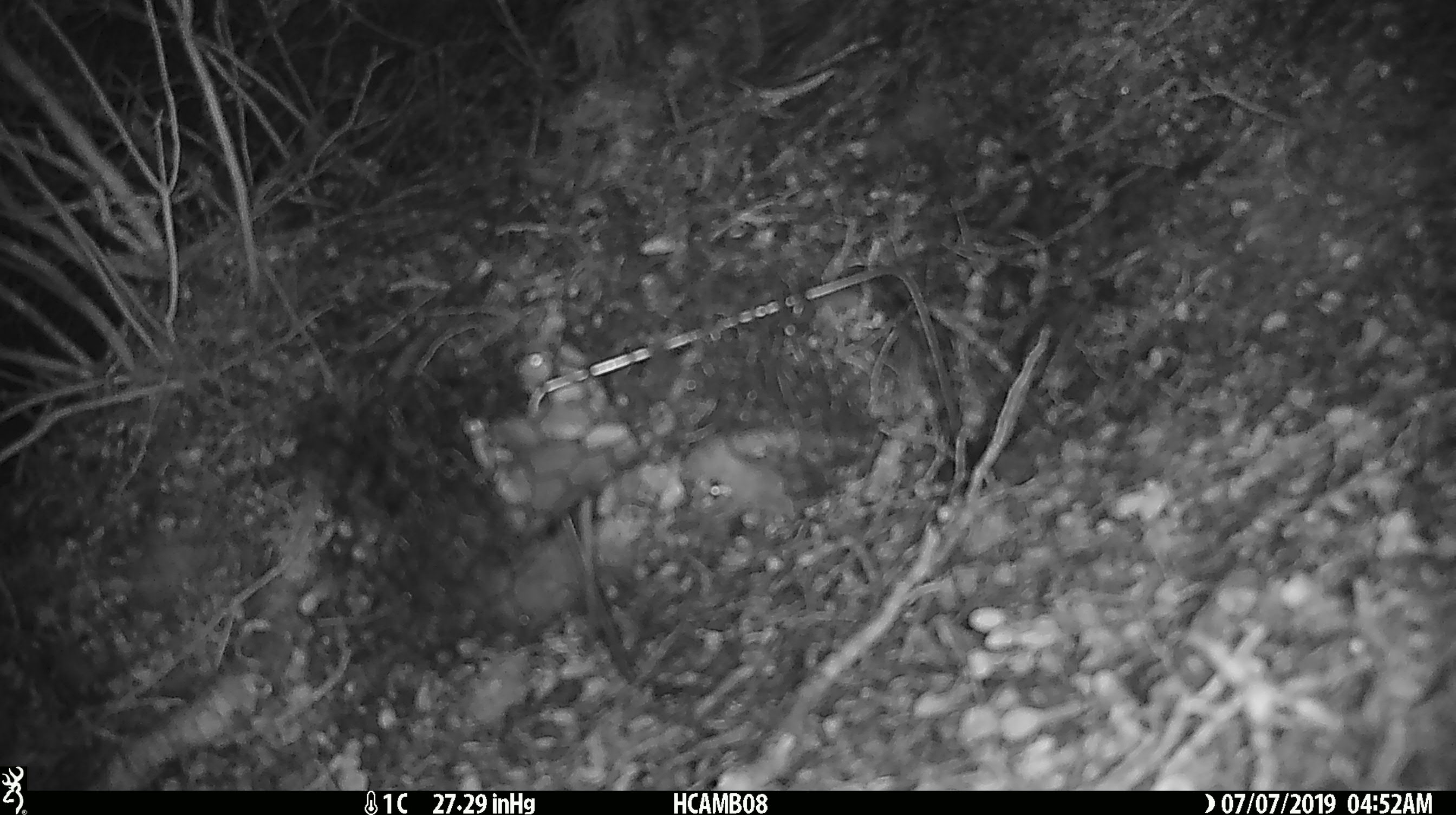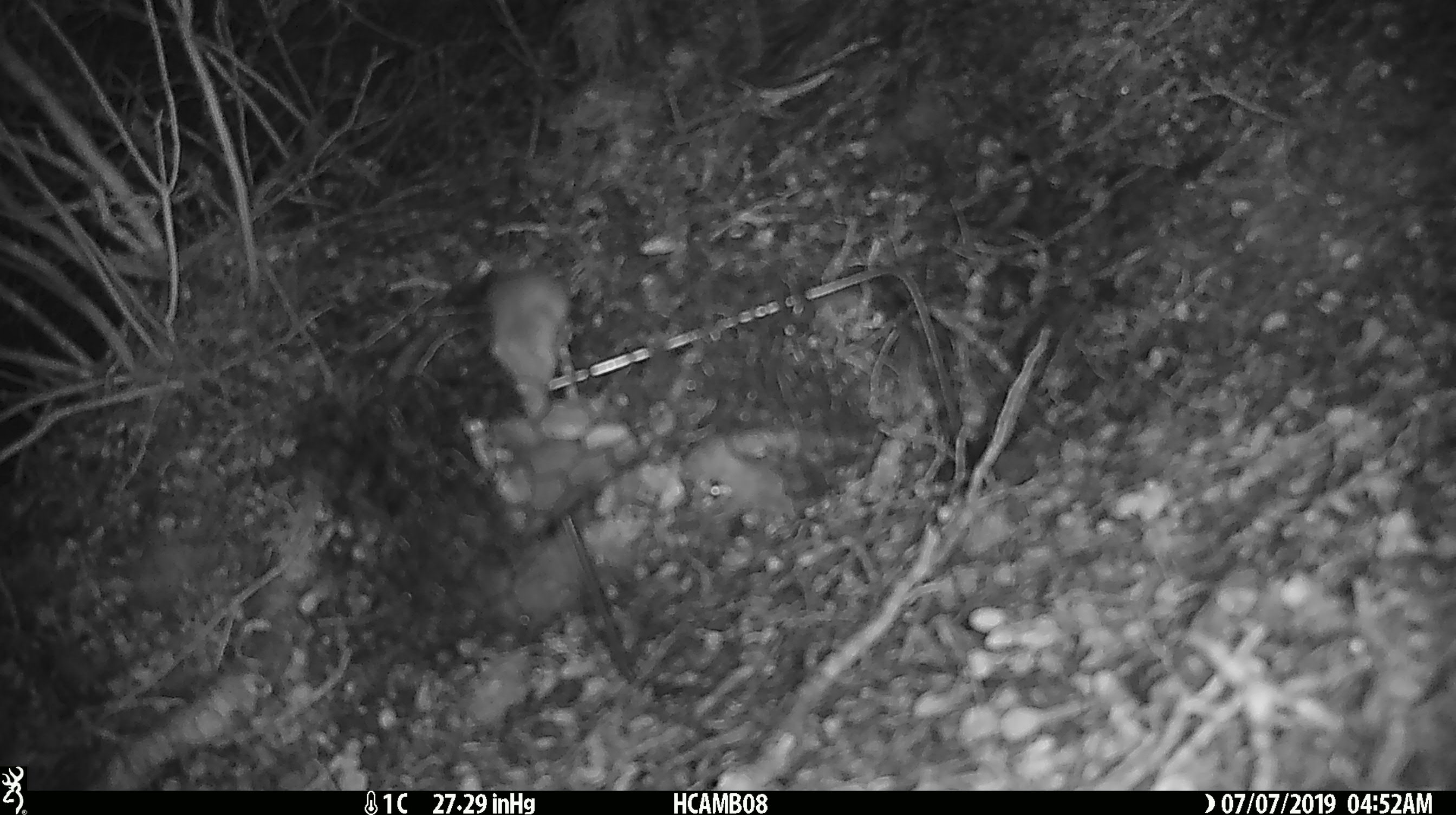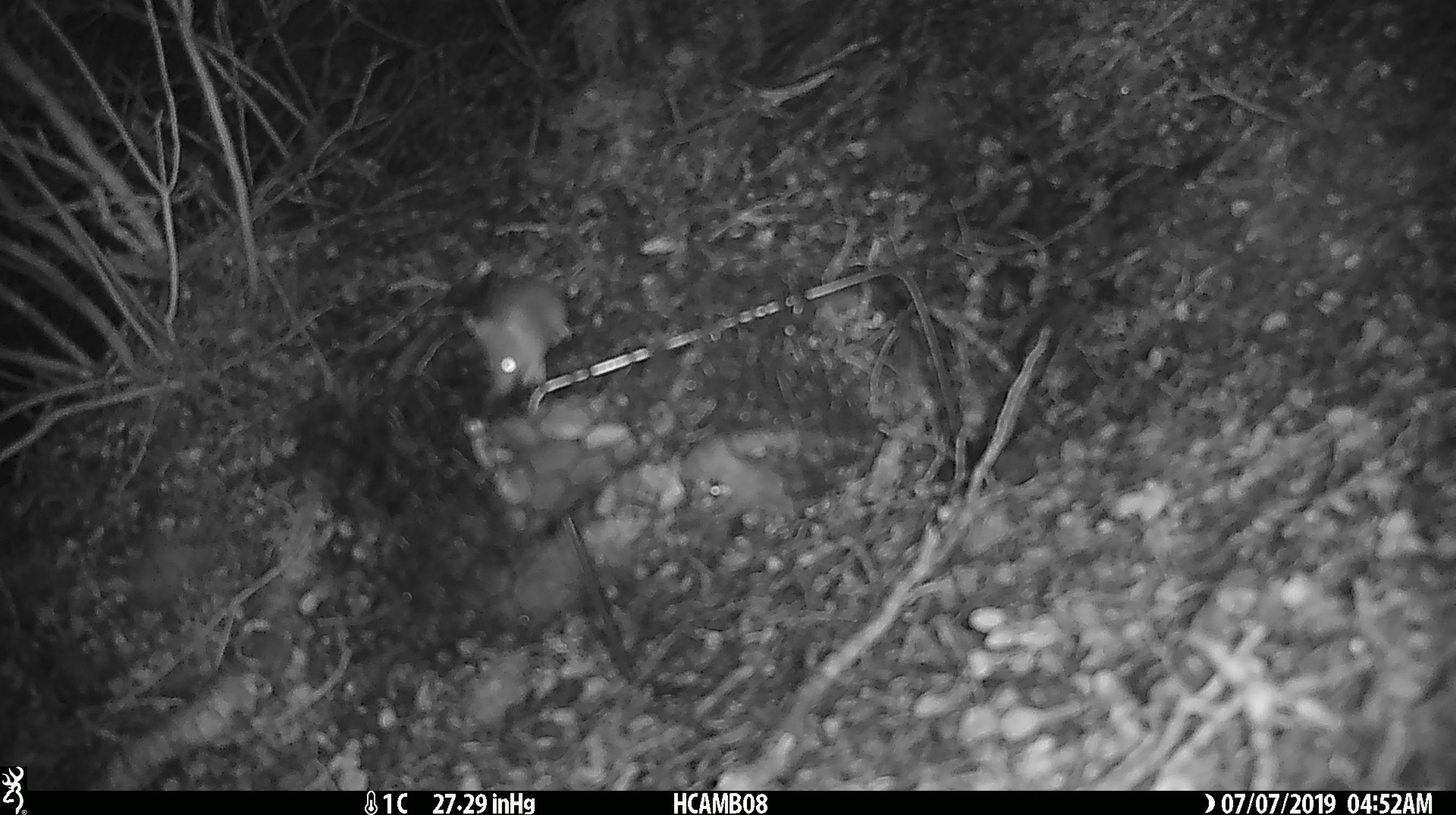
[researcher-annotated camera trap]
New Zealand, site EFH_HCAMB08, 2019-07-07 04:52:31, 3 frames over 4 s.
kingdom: Animalia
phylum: Chordata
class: Mammalia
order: Rodentia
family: Muridae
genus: Mus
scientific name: Mus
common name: mouse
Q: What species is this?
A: Mouse (Mus).